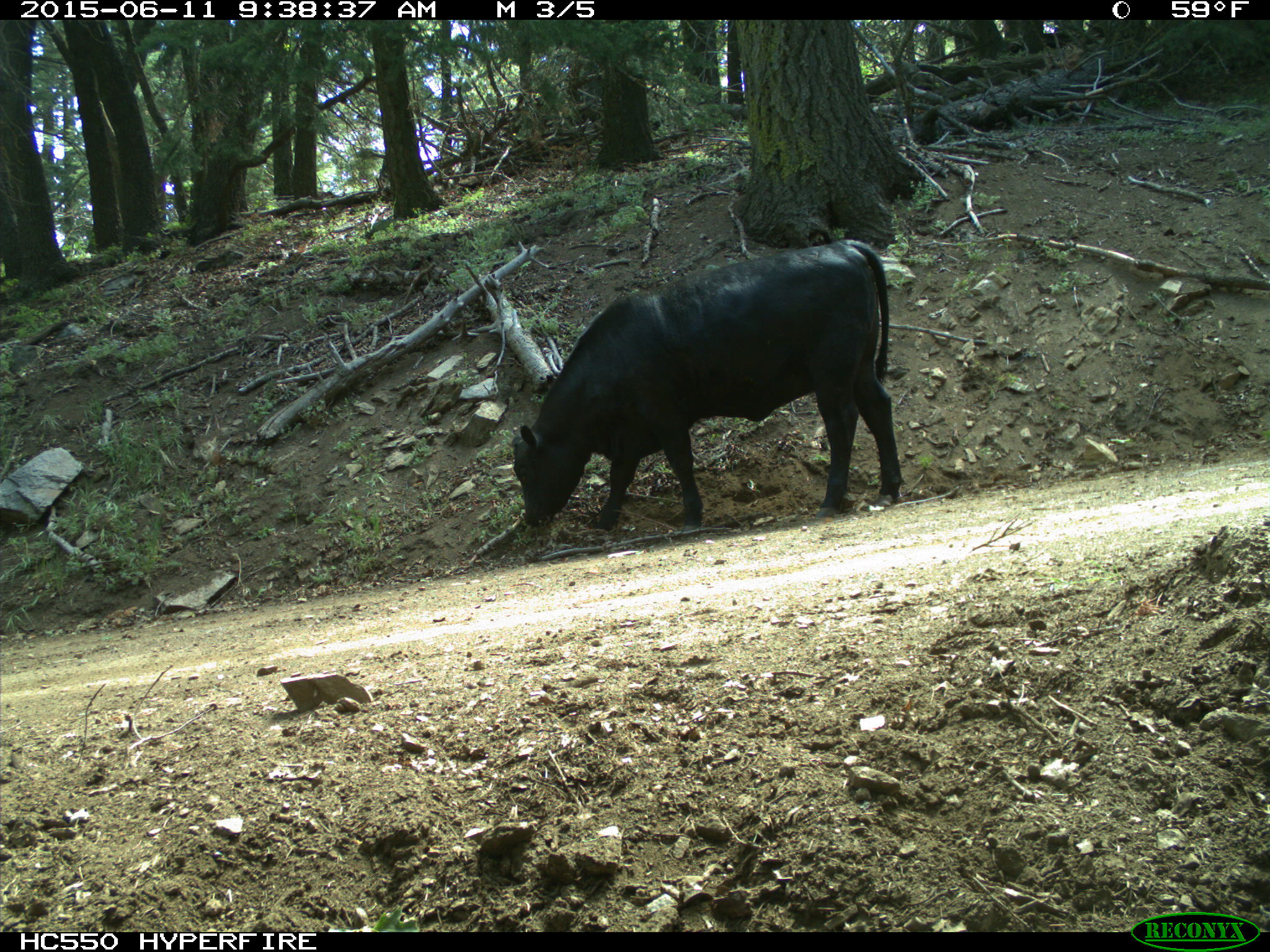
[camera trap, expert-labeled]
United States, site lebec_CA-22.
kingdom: Animalia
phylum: Chordata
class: Mammalia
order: Artiodactyla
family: Bovidae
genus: Bos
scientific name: Bos taurus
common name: domestic cow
Bos taurus (domestic cow).